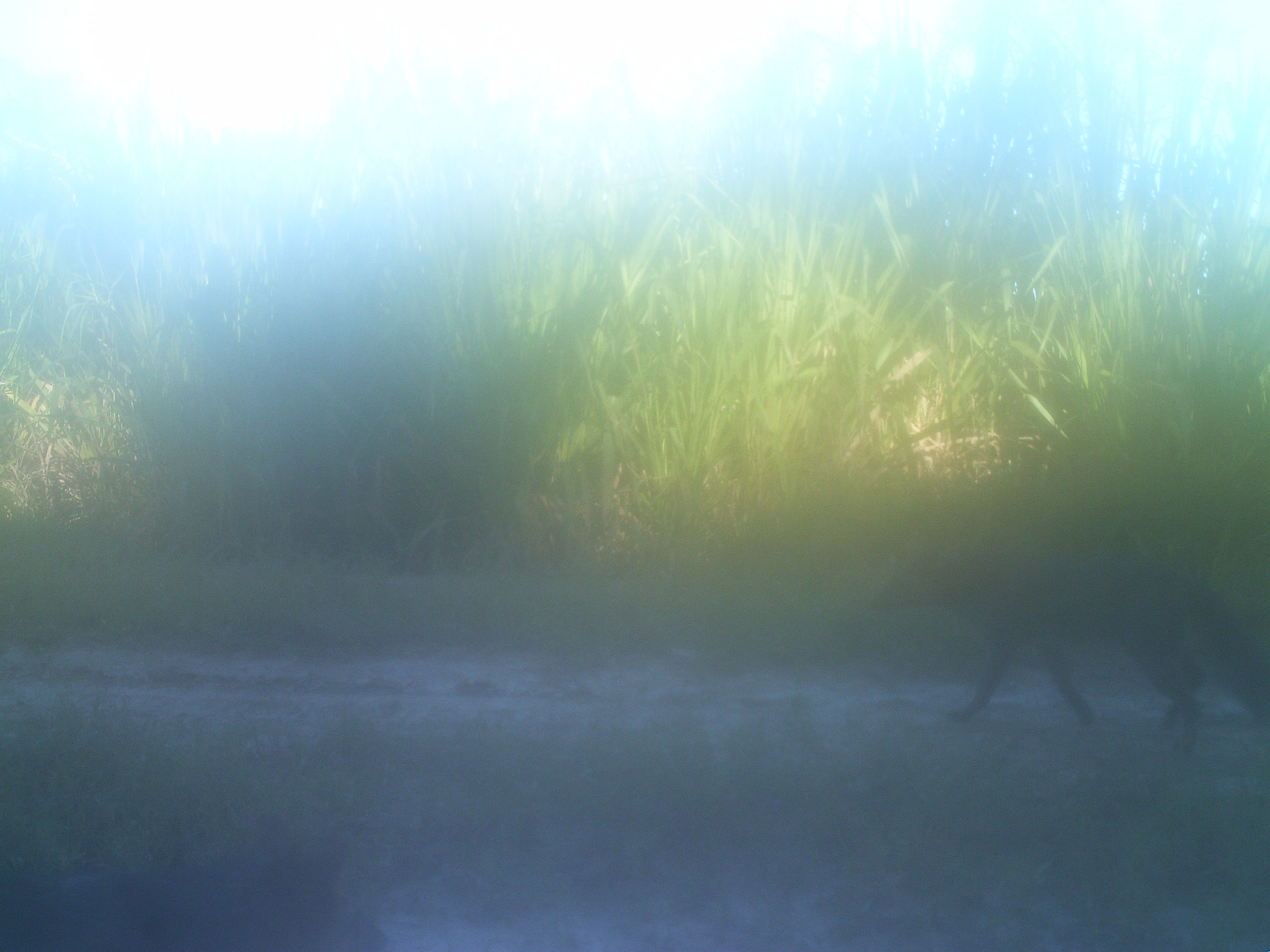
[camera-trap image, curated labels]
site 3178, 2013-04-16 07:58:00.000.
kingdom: Animalia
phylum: Chordata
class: Mammalia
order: Carnivora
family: Canidae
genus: Cerdocyon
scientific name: Cerdocyon thous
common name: crab-eating fox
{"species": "Cerdocyon thous (crab-eating fox)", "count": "1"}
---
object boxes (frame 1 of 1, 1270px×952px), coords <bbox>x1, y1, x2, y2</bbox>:
cerdocyon thous: <bbox>869, 539, 1267, 756</bbox>